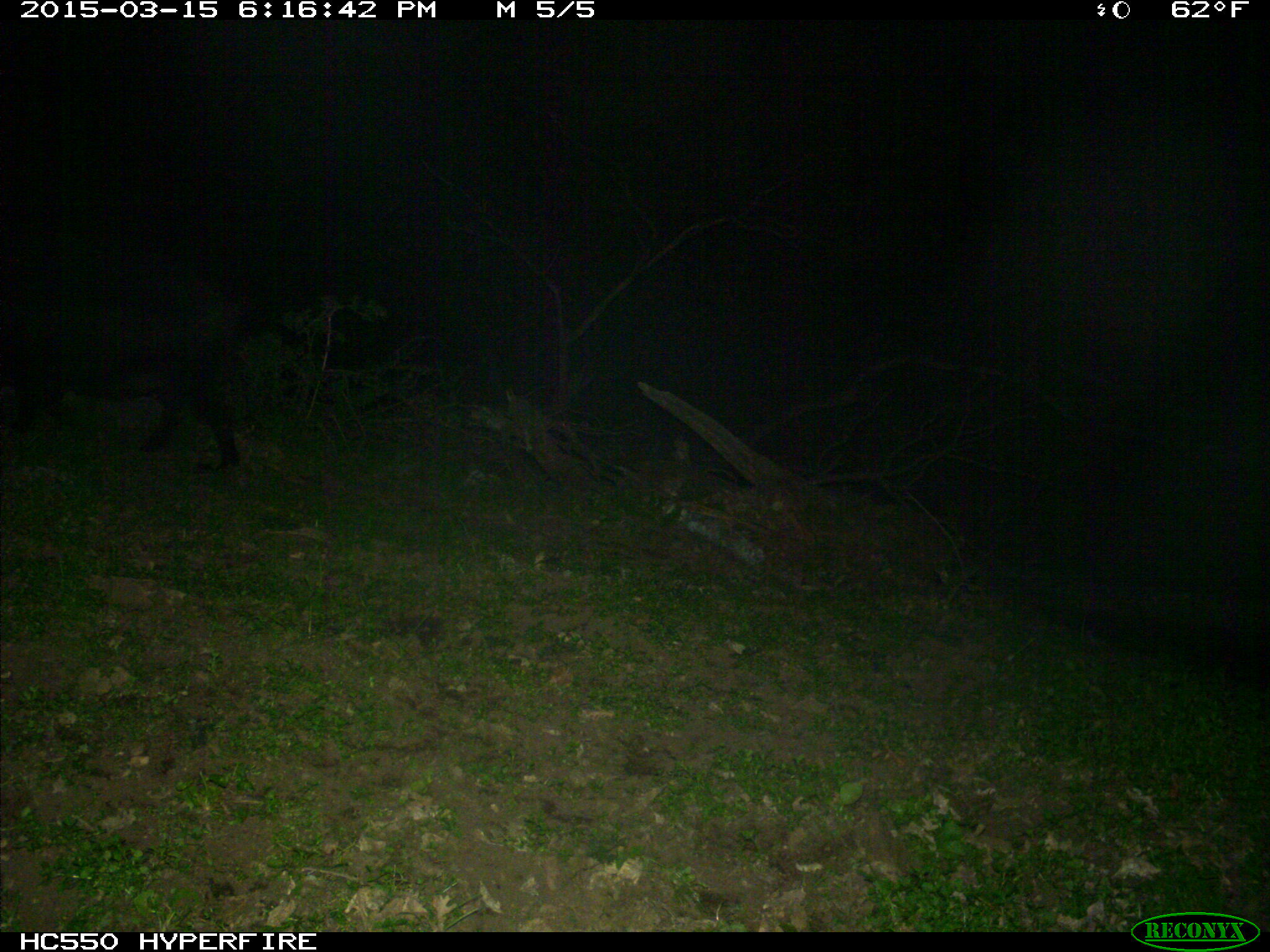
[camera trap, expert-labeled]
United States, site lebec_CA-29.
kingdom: Animalia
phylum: Chordata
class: Mammalia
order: Artiodactyla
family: Suidae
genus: Sus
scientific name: Sus scrofa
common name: wild boar